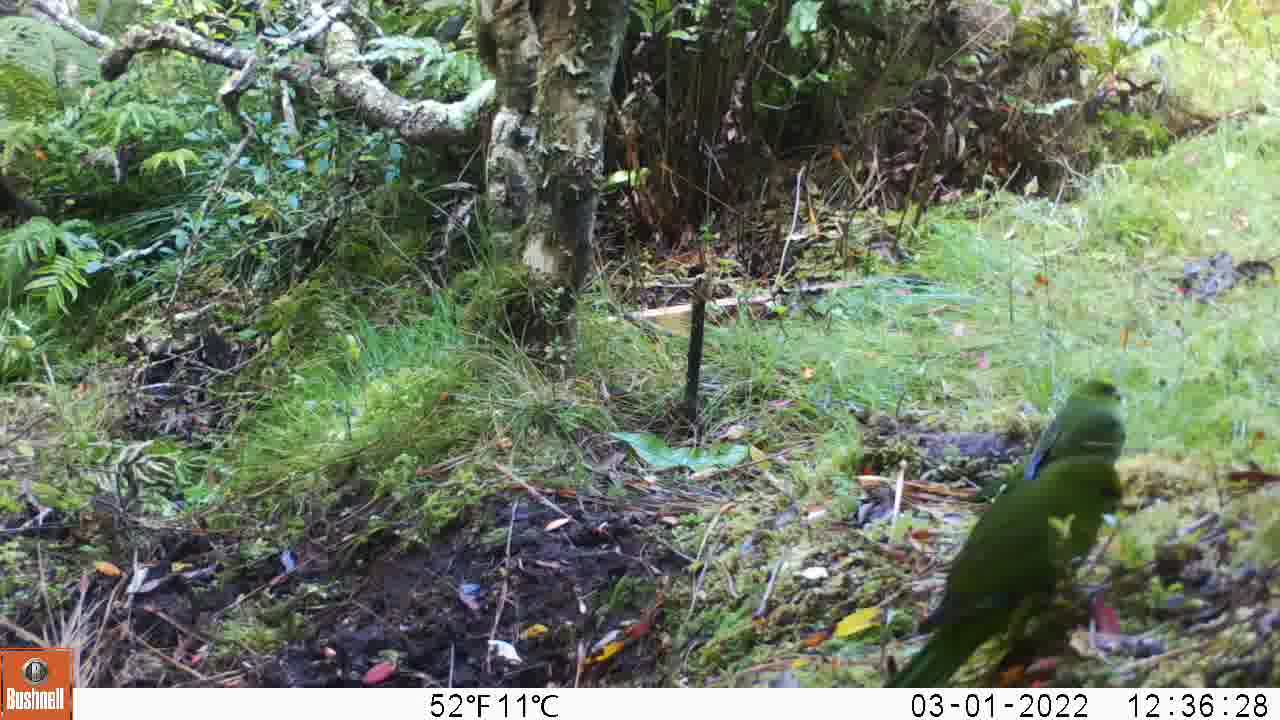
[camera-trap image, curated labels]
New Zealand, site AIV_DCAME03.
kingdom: Animalia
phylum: Chordata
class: Aves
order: Psittaciformes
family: Psittaculidae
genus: Cyanoramphus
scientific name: Cyanoramphus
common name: parakeet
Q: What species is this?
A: Parakeet (Cyanoramphus).